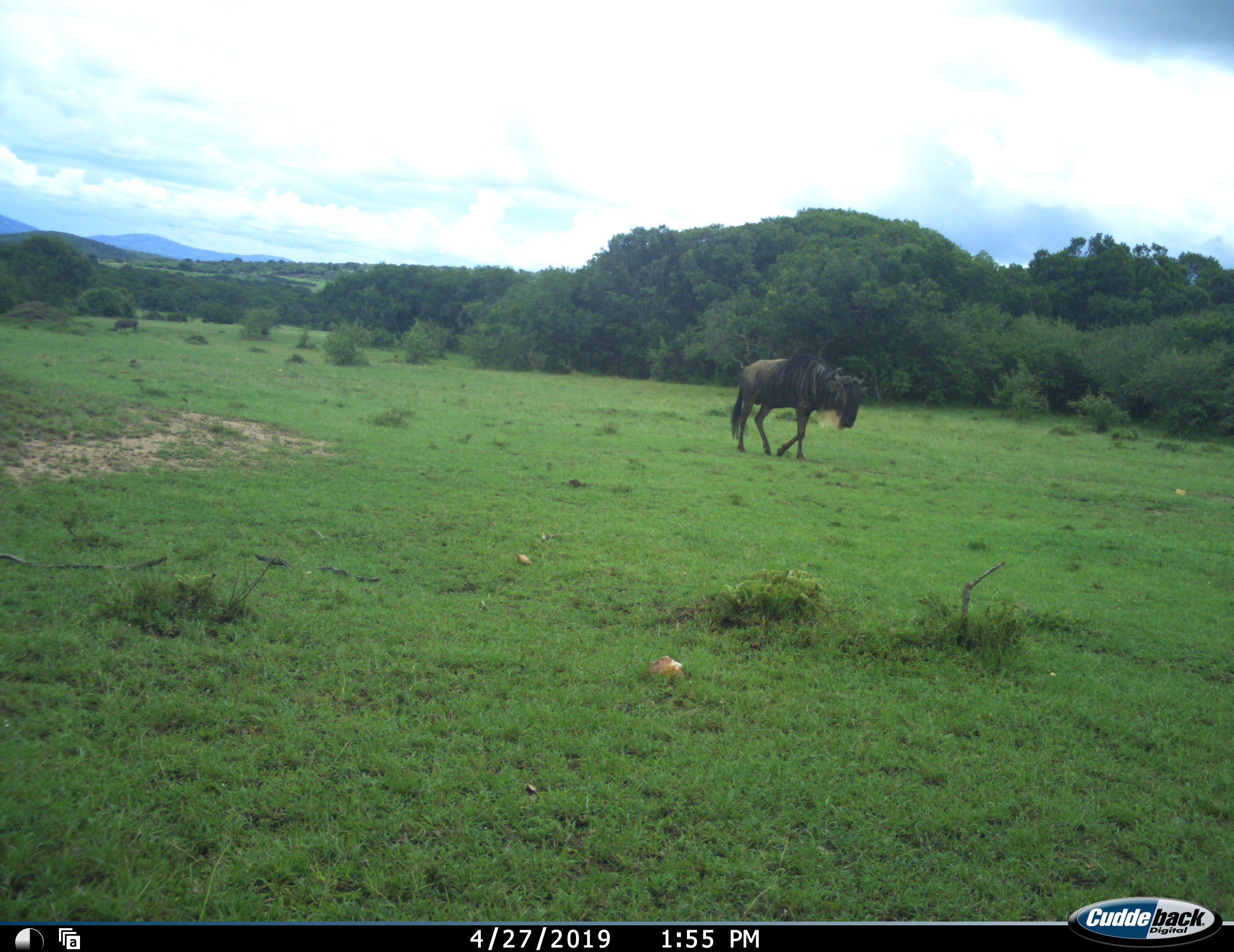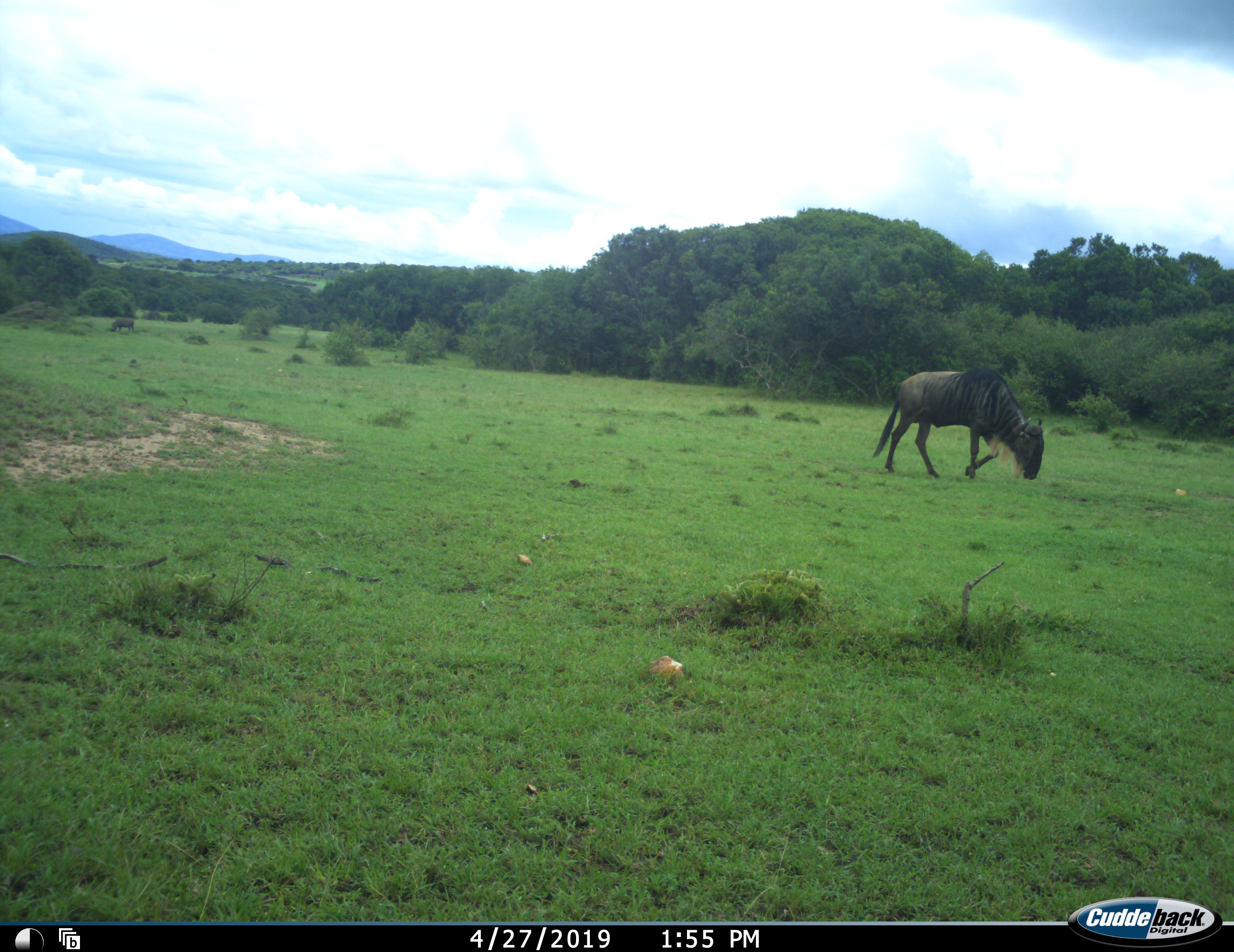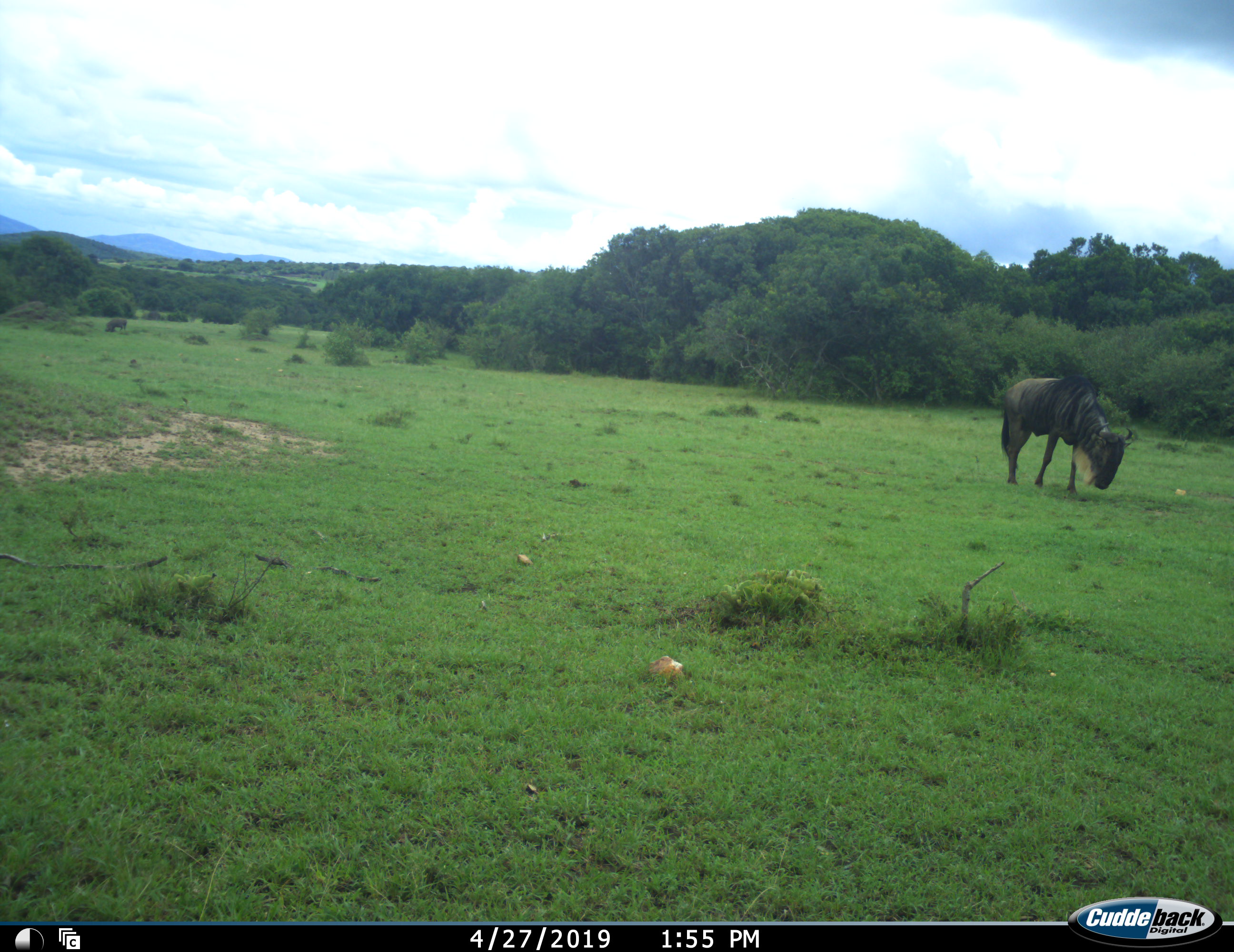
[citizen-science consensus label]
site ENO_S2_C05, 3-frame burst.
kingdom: Animalia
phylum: Chordata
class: Mammalia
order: Artiodactyla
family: Bovidae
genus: Connochaetes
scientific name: Connochaetes taurinus taurinus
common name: blue wildebeest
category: wildebeestblue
Wildebeestblue (blue wildebeest) (Connochaetes taurinus taurinus), count 1. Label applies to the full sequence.